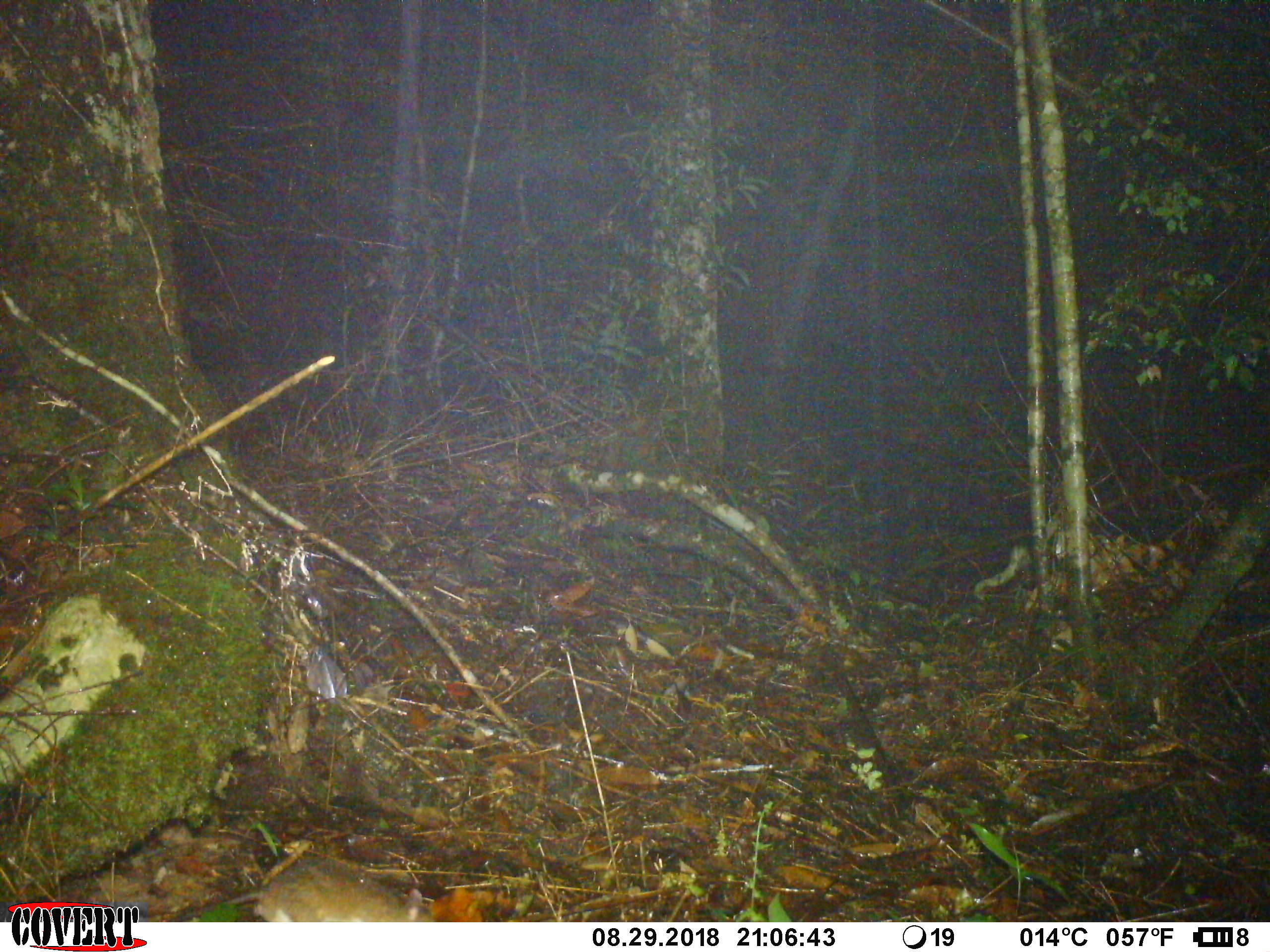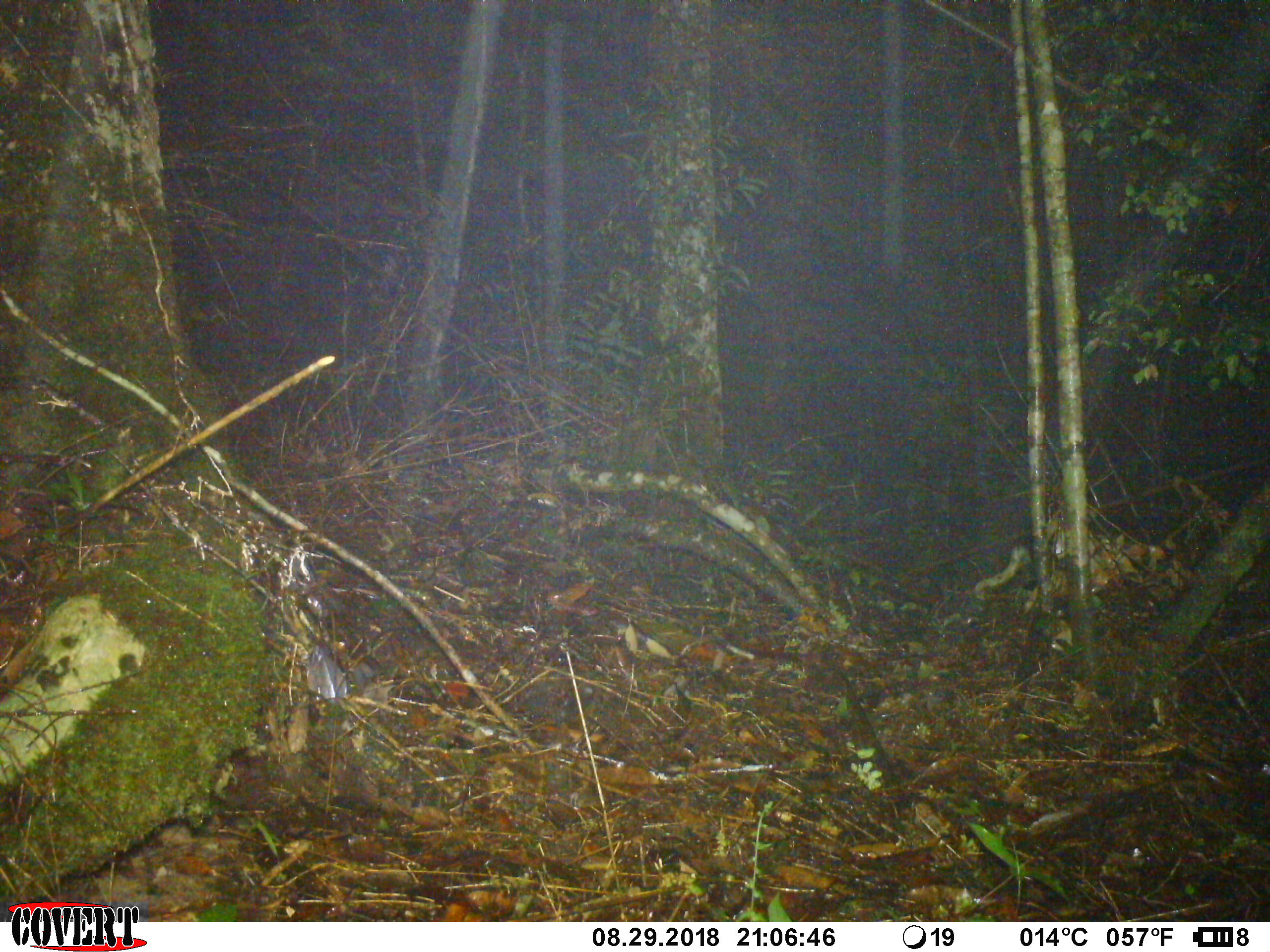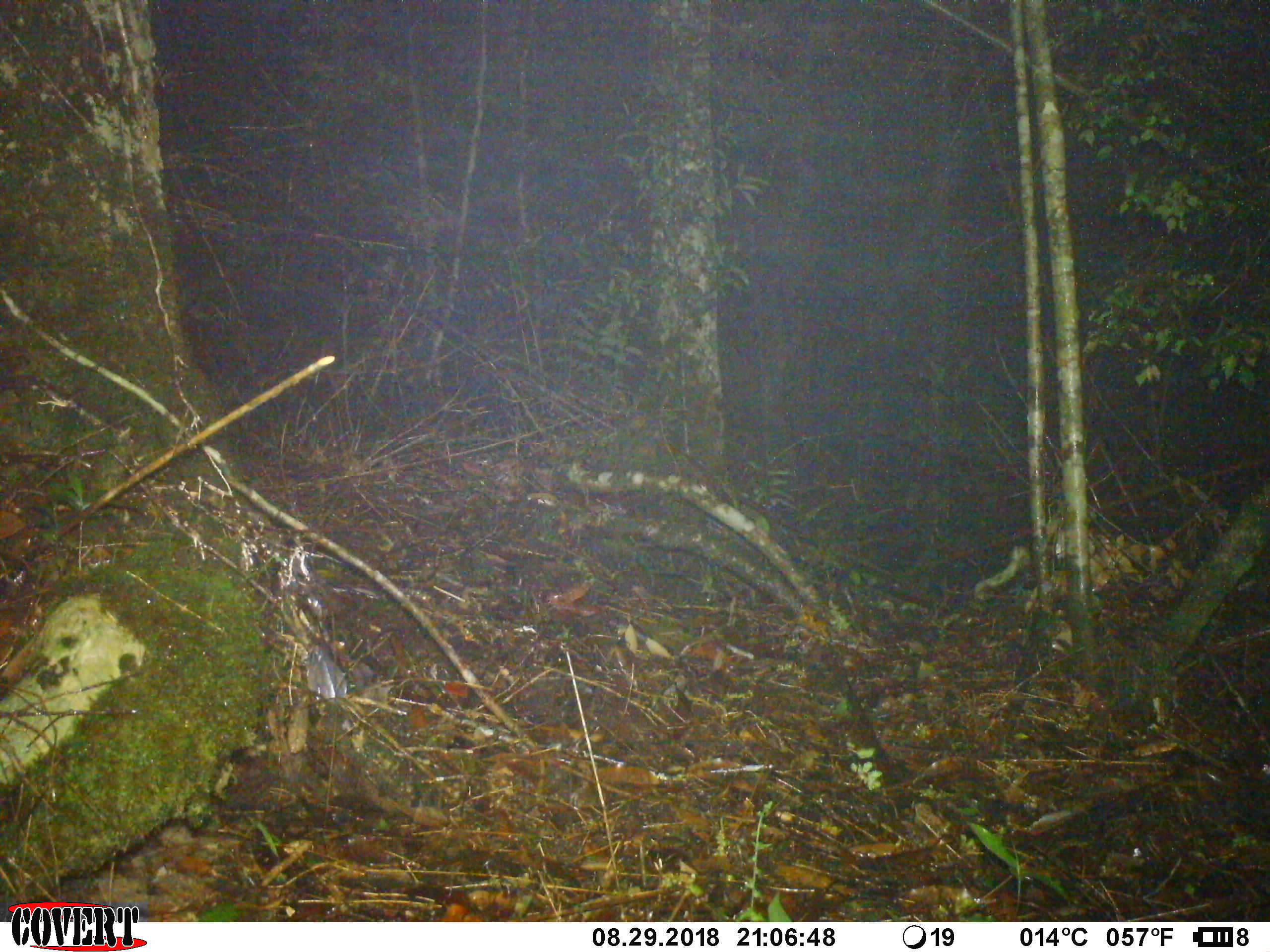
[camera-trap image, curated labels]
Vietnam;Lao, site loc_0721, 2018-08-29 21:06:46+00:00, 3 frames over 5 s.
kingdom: Animalia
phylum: Chordata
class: Mammalia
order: Rodentia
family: Muridae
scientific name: Muridae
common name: old-world mice and rats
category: unidentified murid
Unidentified murid (old-world mice and rats) (Muridae). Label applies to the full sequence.